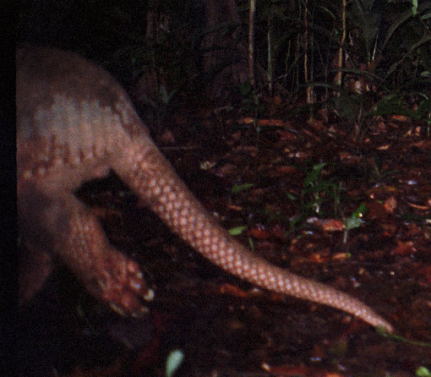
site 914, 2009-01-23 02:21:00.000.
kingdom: Animalia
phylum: Chordata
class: Mammalia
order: Cingulata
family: Chlamyphoridae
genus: Priodontes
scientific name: Priodontes maximus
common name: giant armadillo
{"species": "Priodontes maximus (giant armadillo)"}